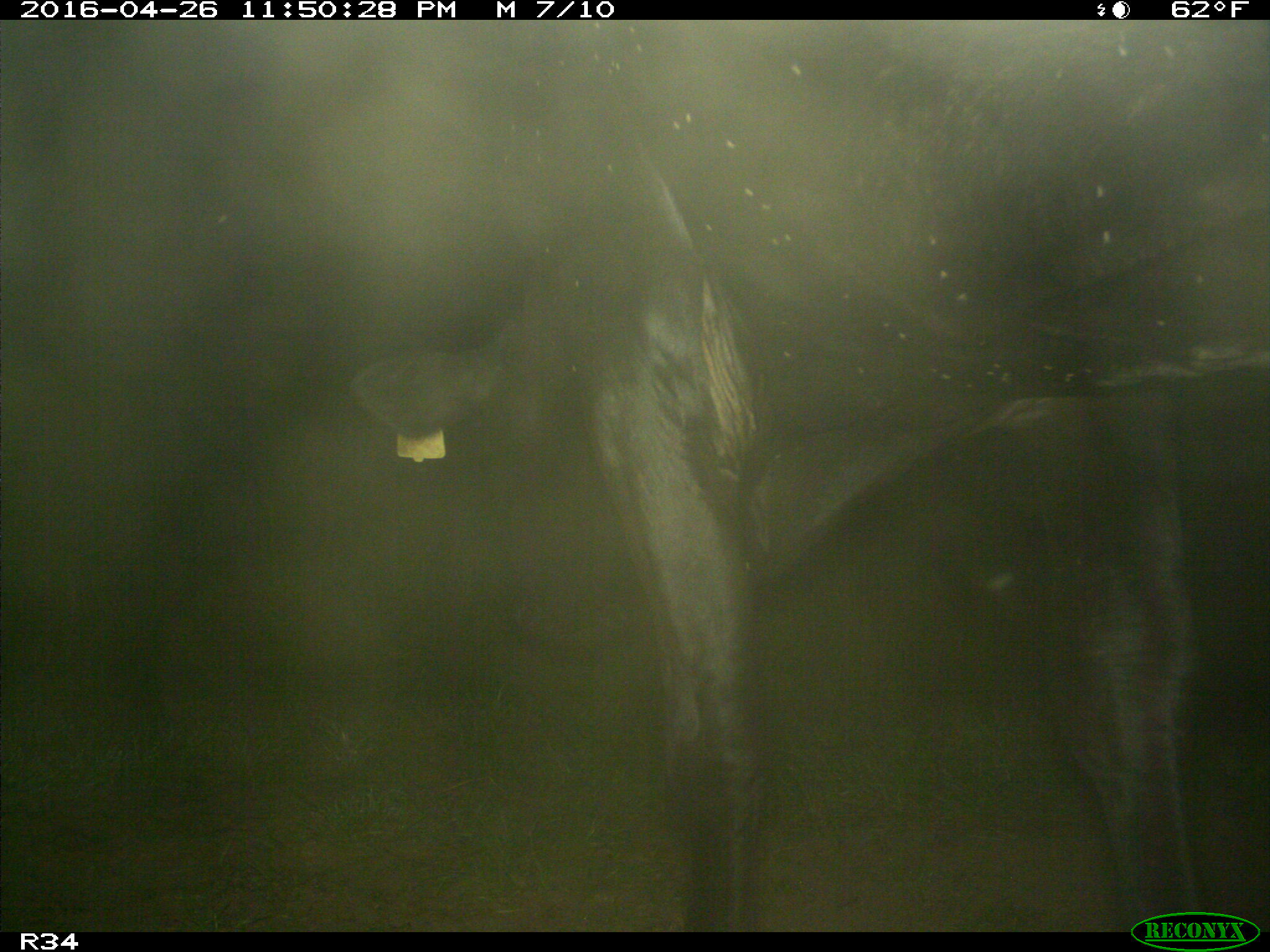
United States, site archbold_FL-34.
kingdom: Animalia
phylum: Chordata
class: Mammalia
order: Artiodactyla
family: Bovidae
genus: Bos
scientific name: Bos taurus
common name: domestic cow